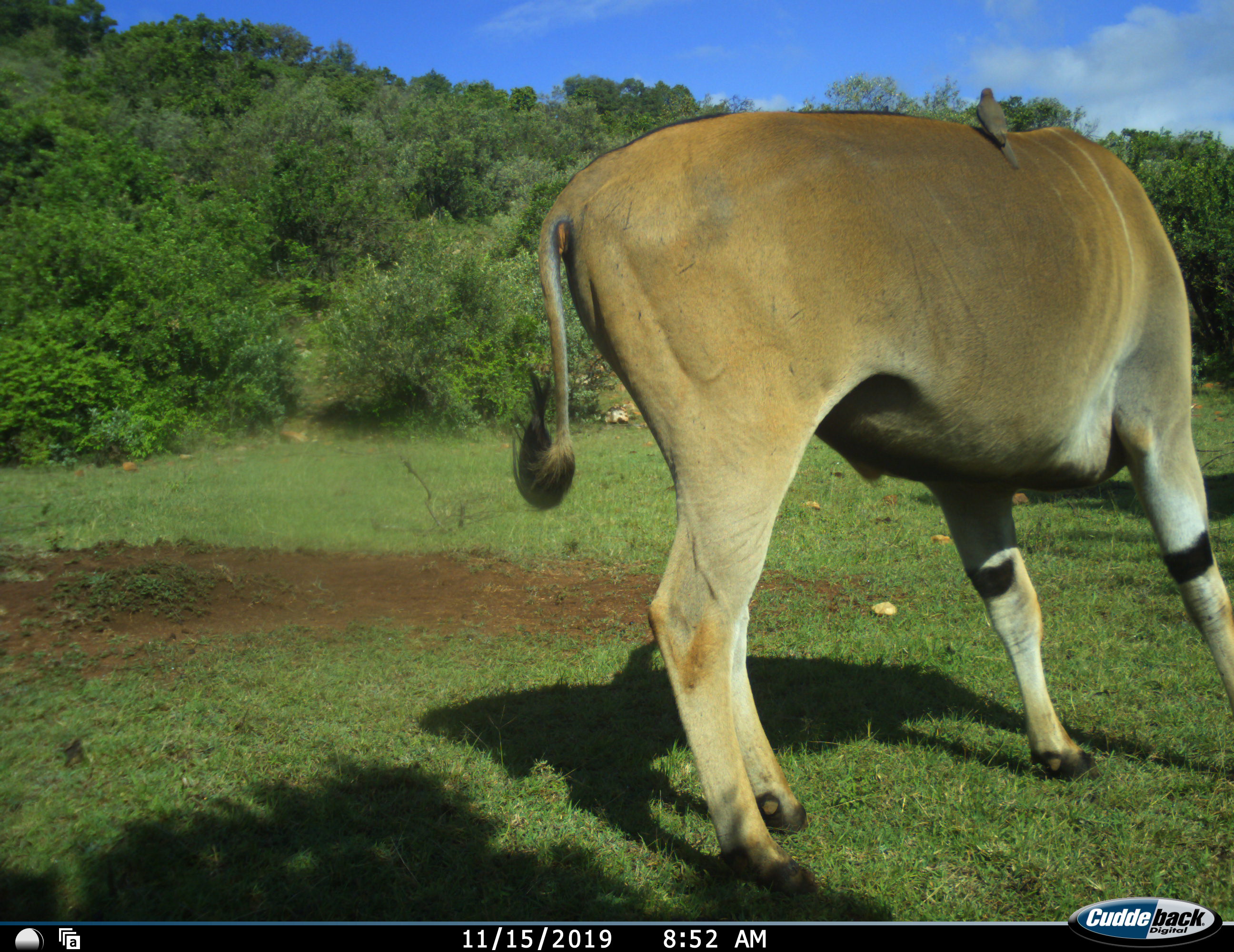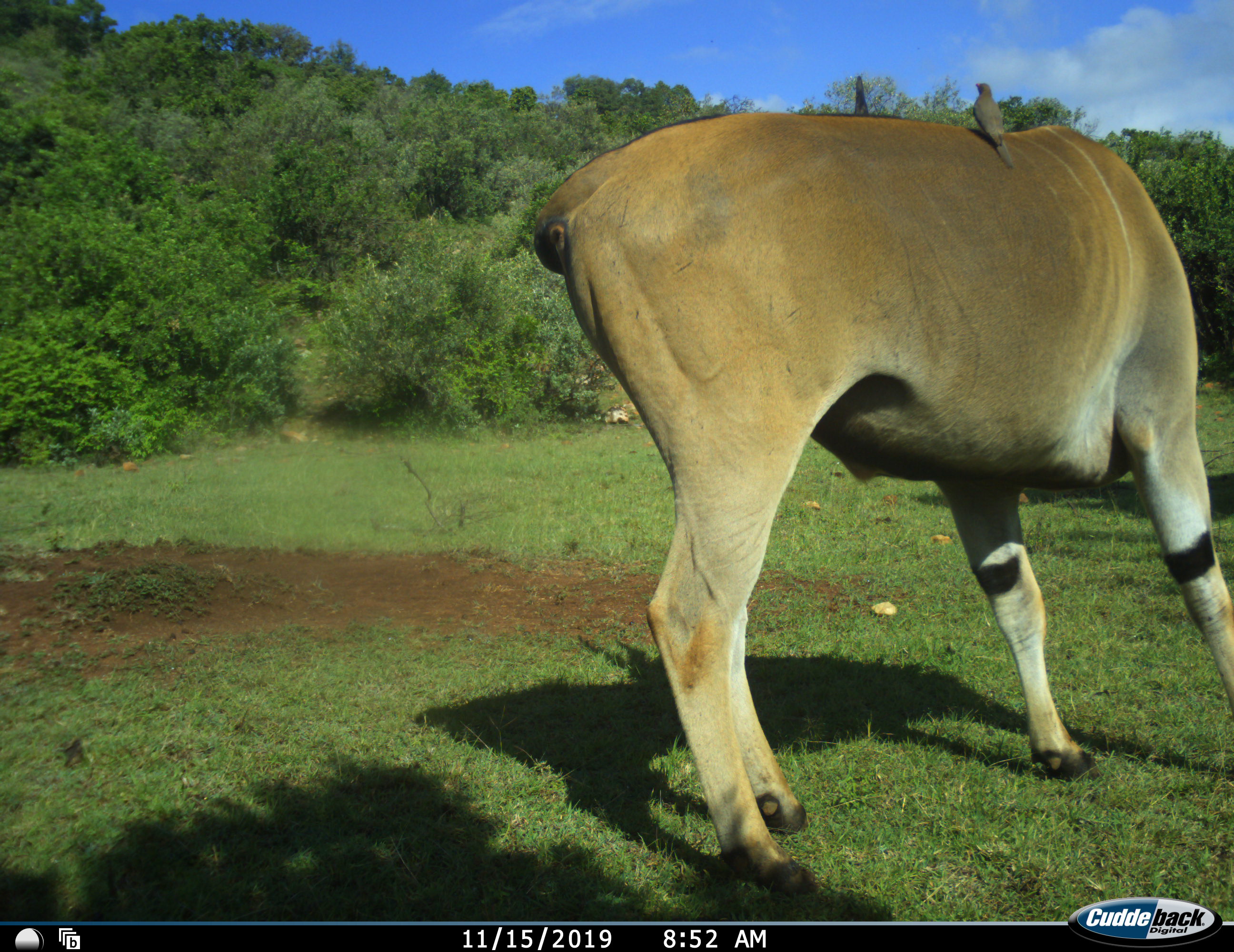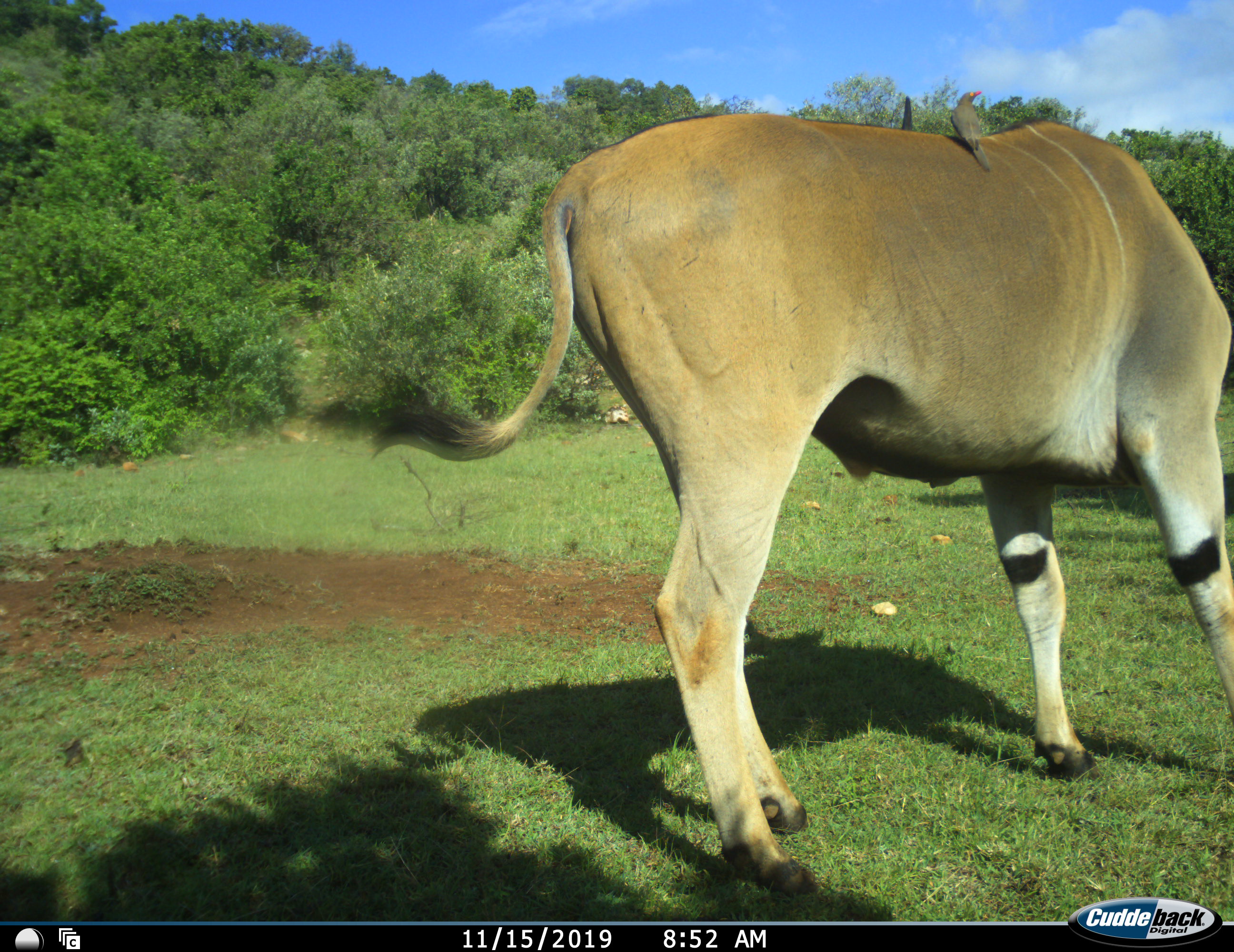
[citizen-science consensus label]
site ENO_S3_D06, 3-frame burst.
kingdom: Animalia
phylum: Chordata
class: Mammalia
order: Artiodactyla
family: Bovidae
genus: Tragelaphus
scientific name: Tragelaphus oryx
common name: eland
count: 1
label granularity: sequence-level